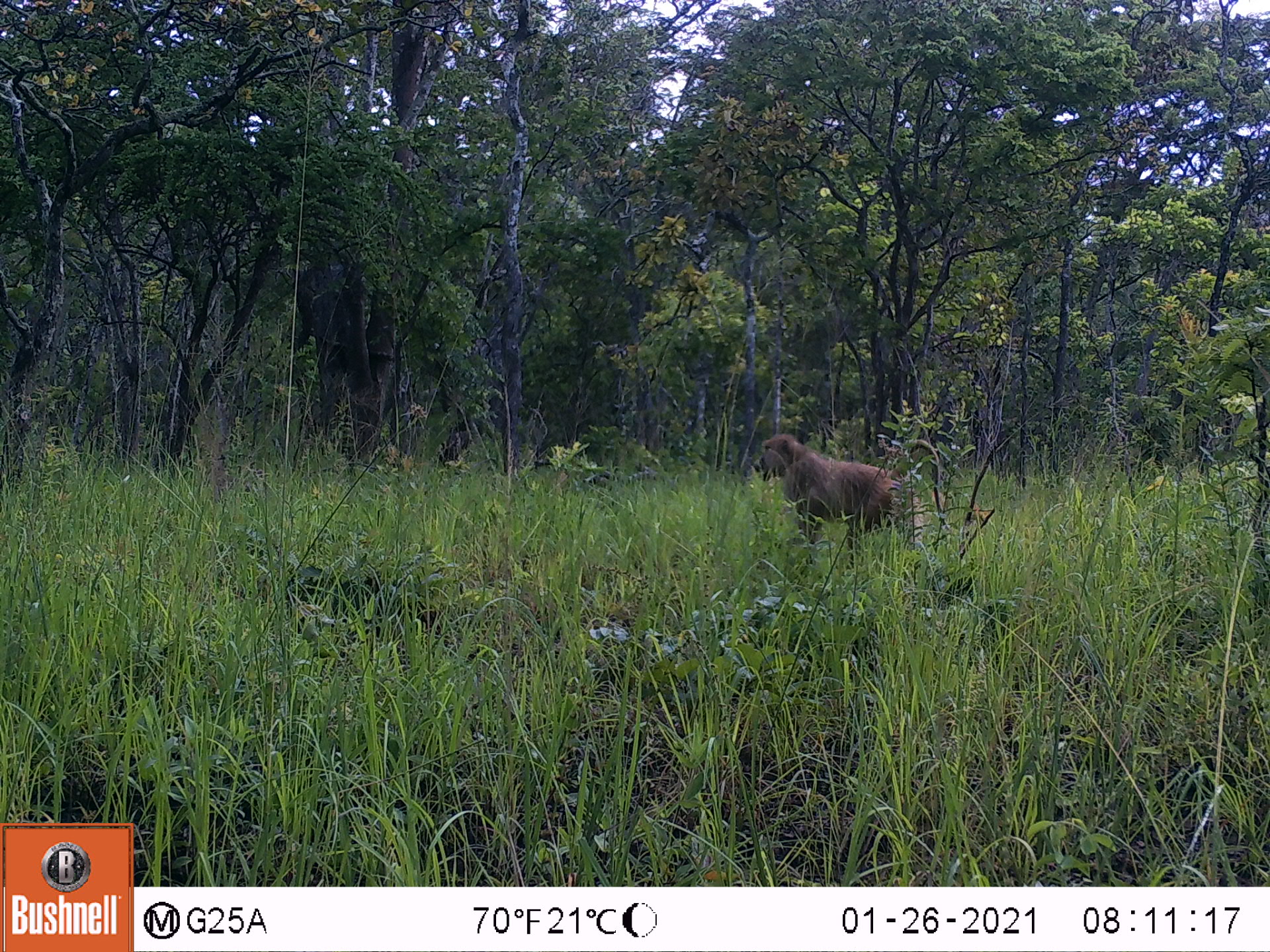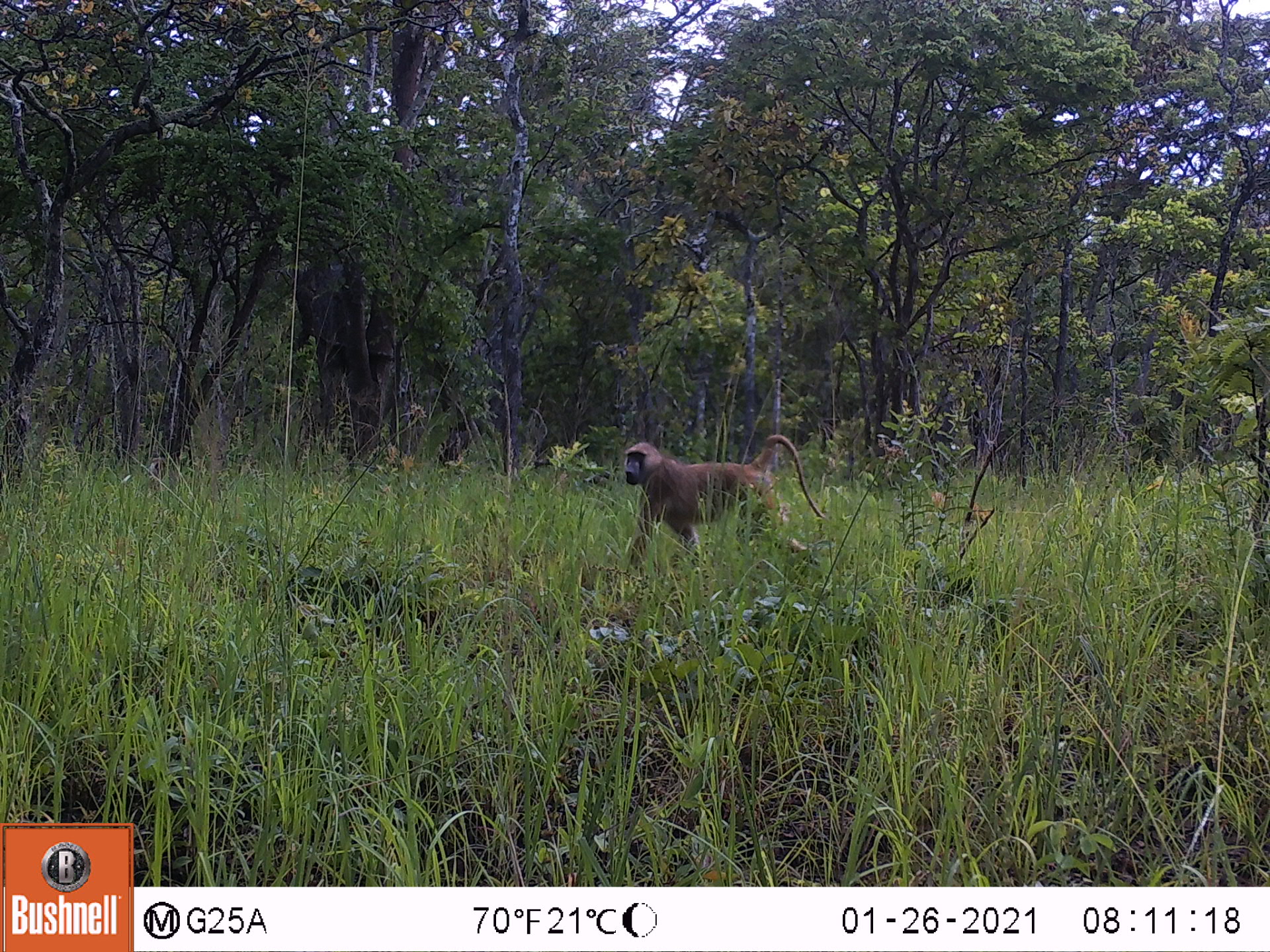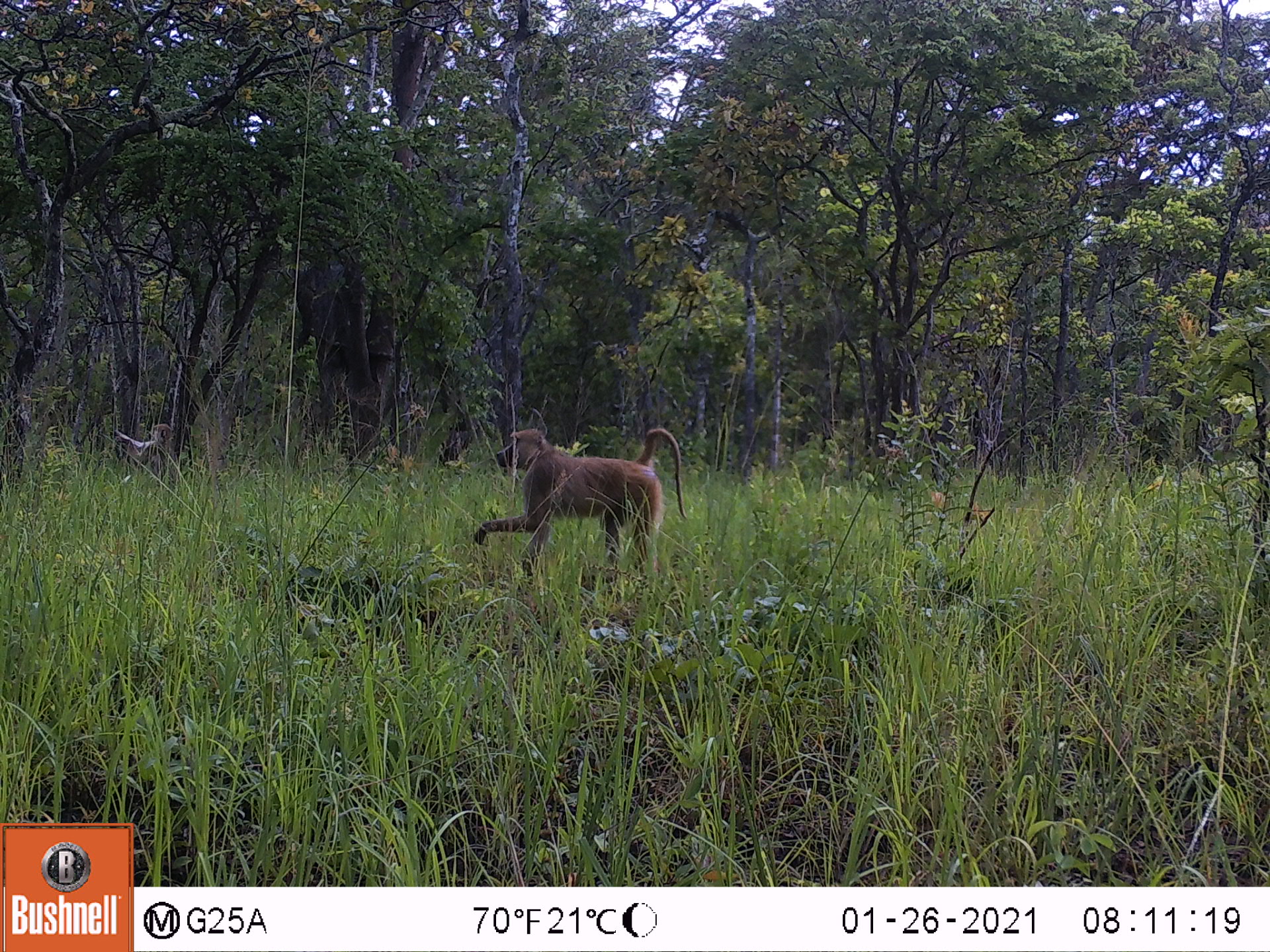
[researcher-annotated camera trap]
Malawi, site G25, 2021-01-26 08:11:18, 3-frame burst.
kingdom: Animalia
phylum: Chordata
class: Mammalia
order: Primates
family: Cercopithecidae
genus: Papio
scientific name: Papio cynocephalus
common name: yellow baboon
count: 1